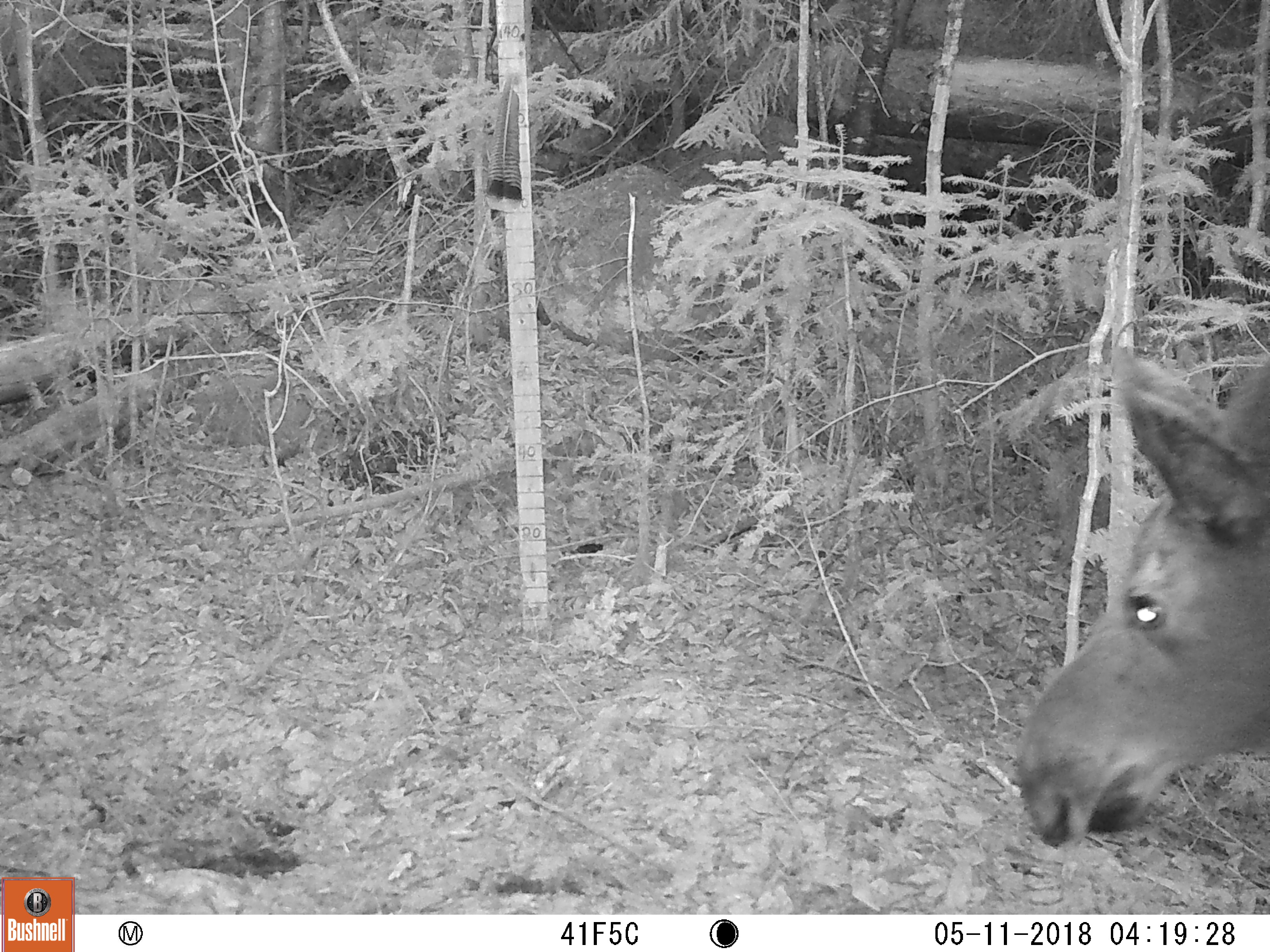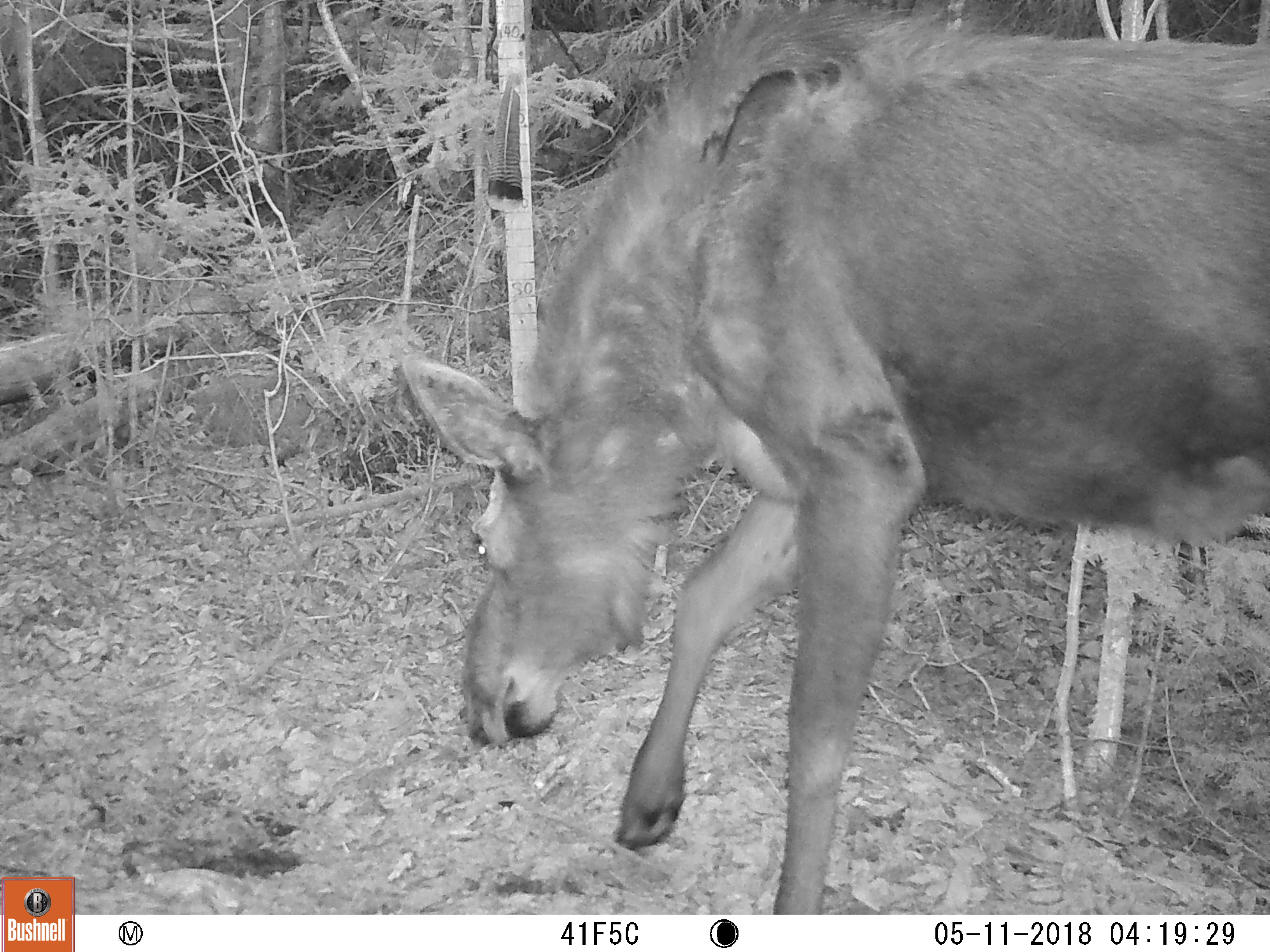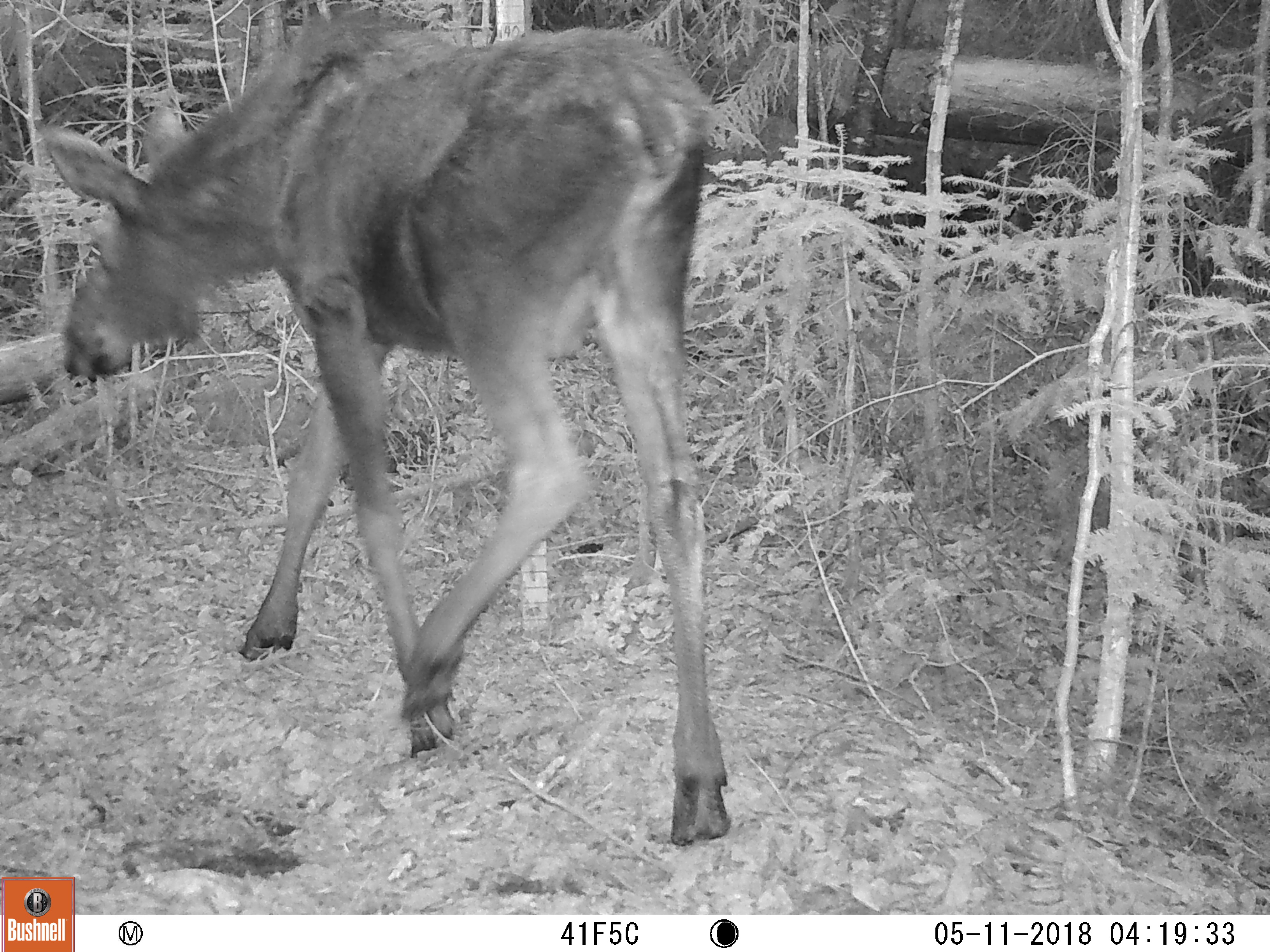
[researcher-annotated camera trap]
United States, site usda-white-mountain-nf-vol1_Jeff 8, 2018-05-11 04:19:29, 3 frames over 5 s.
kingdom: Animalia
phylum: Chordata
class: Mammalia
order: Artiodactyla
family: Cervidae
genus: Alces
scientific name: Alces alces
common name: moose